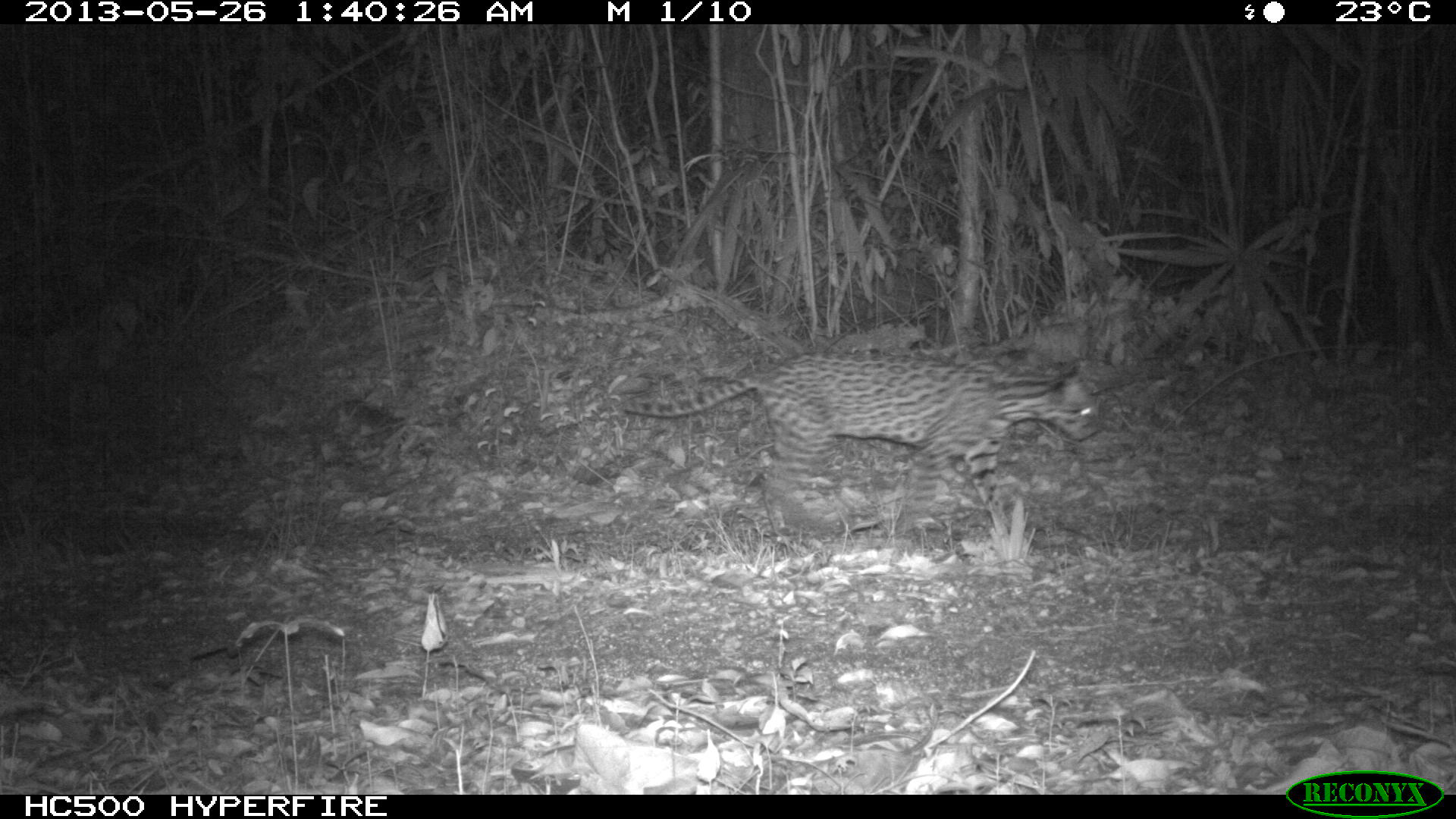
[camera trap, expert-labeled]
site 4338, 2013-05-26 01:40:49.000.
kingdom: Animalia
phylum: Chordata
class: Mammalia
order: Carnivora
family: Felidae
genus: Leopardus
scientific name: Leopardus pardalis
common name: ocelot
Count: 1.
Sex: female.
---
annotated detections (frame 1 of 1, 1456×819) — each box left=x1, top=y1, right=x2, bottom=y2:
leopardus pardalis: left=620, top=348, right=1102, bottom=536